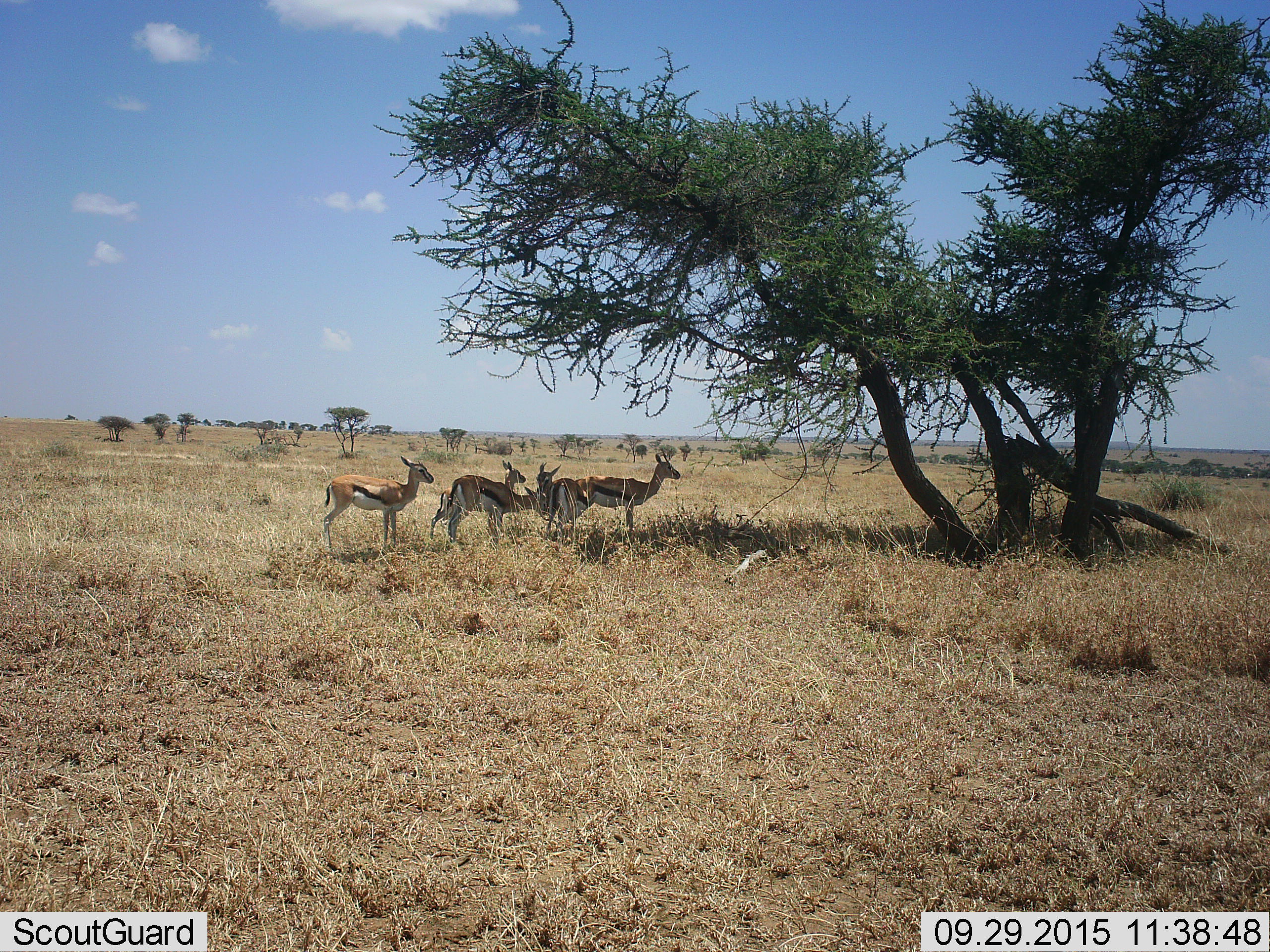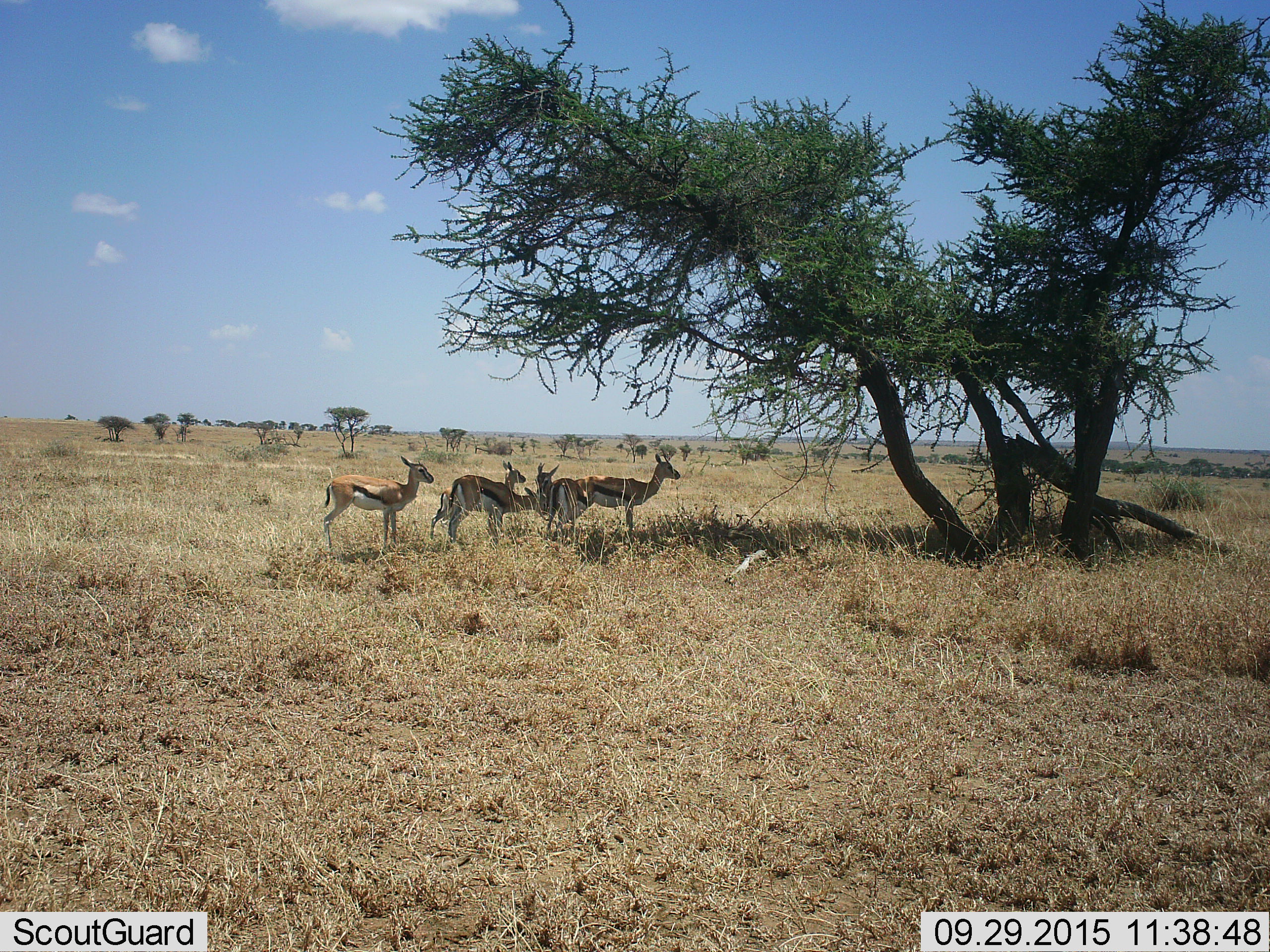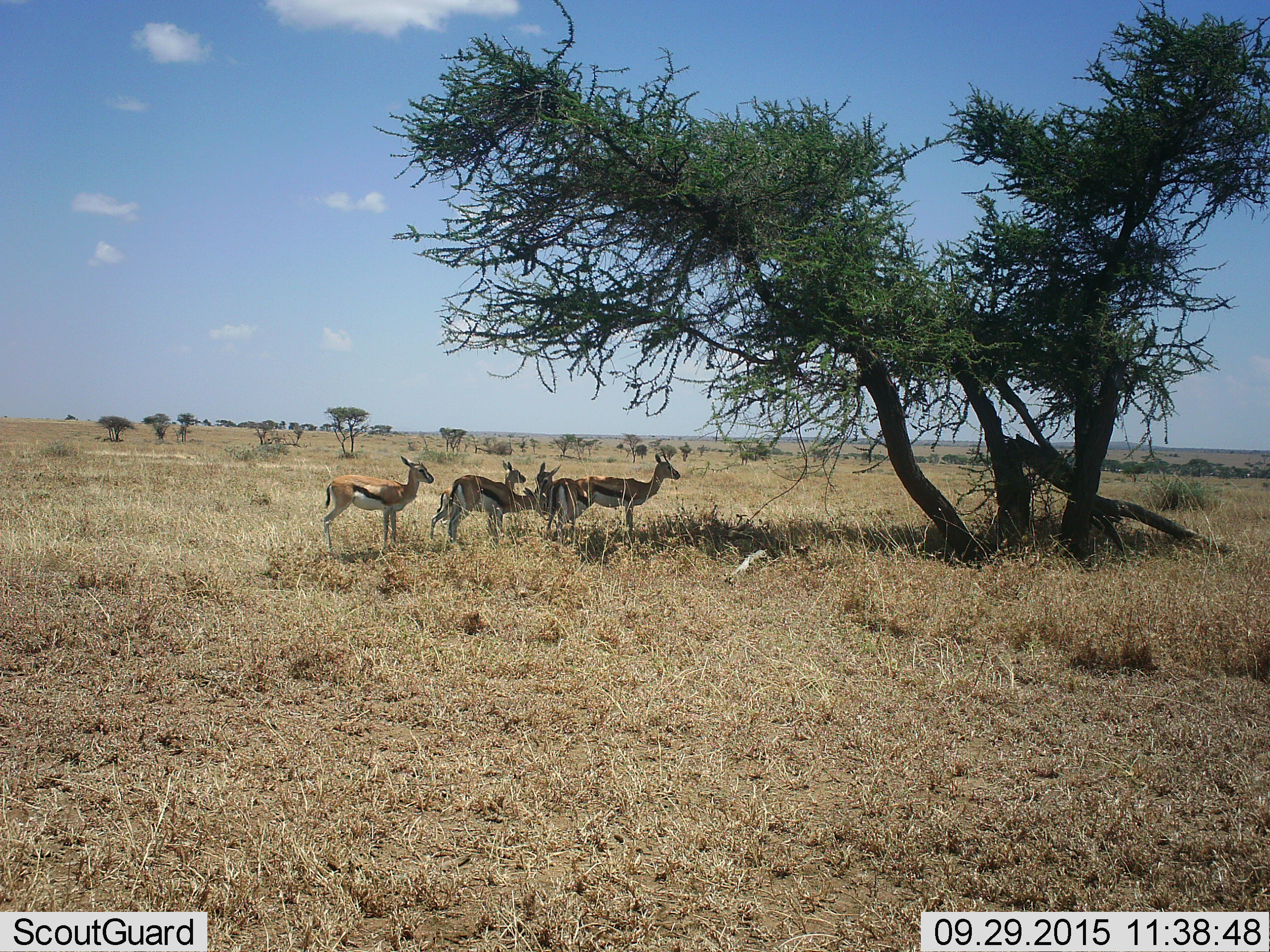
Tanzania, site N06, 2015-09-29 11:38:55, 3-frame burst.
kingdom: Animalia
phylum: Chordata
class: Mammalia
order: Artiodactyla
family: Bovidae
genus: Eudorcas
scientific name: Eudorcas thomsonii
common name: thomson's gazelle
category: gazellethomsons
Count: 5.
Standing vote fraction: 86%.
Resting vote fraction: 0%.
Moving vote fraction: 14%.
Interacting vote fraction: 14%.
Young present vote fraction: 0%.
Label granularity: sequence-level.